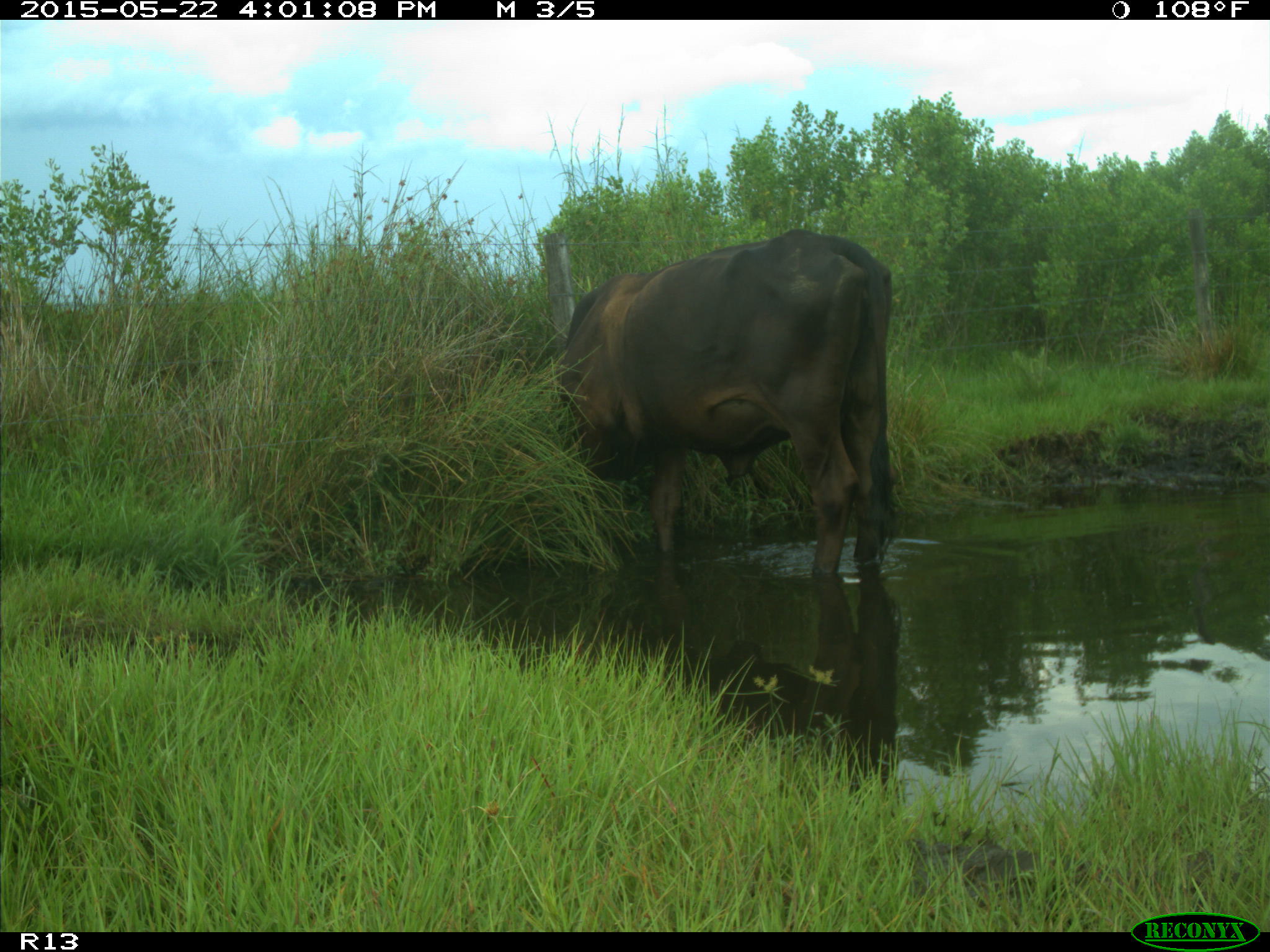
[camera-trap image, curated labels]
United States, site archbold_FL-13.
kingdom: Animalia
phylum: Chordata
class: Mammalia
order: Artiodactyla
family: Bovidae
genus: Bos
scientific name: Bos taurus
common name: domestic cow